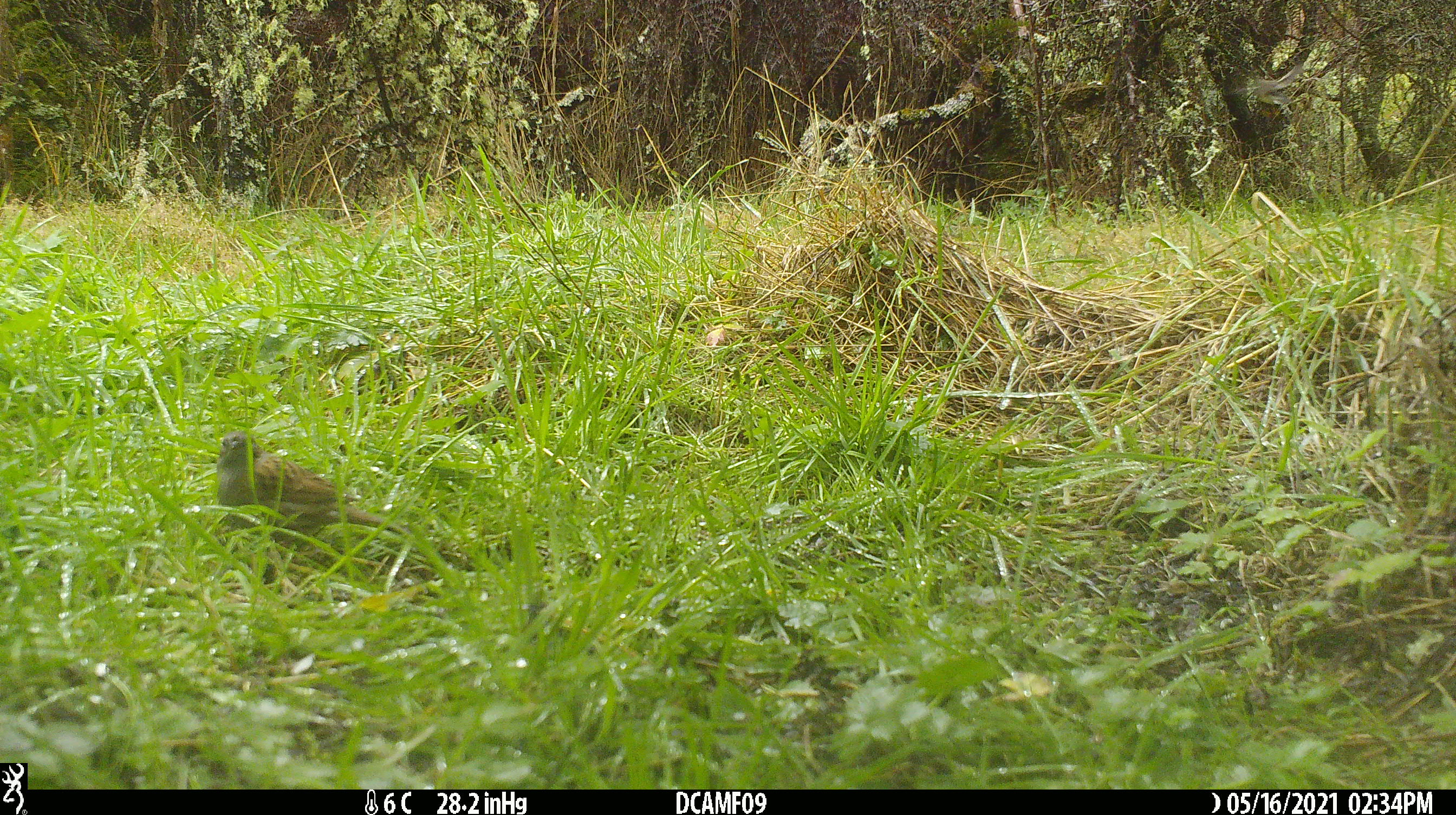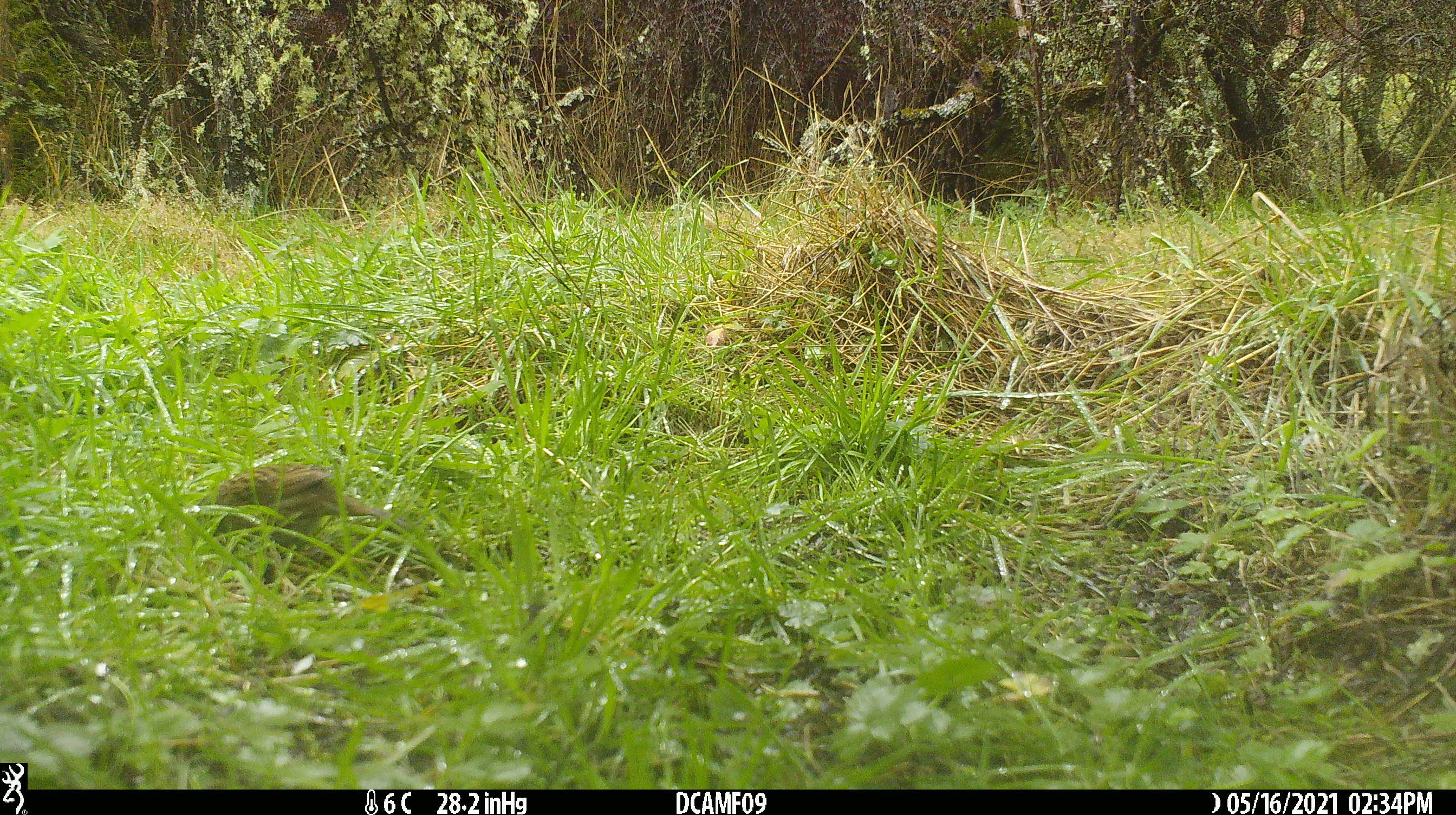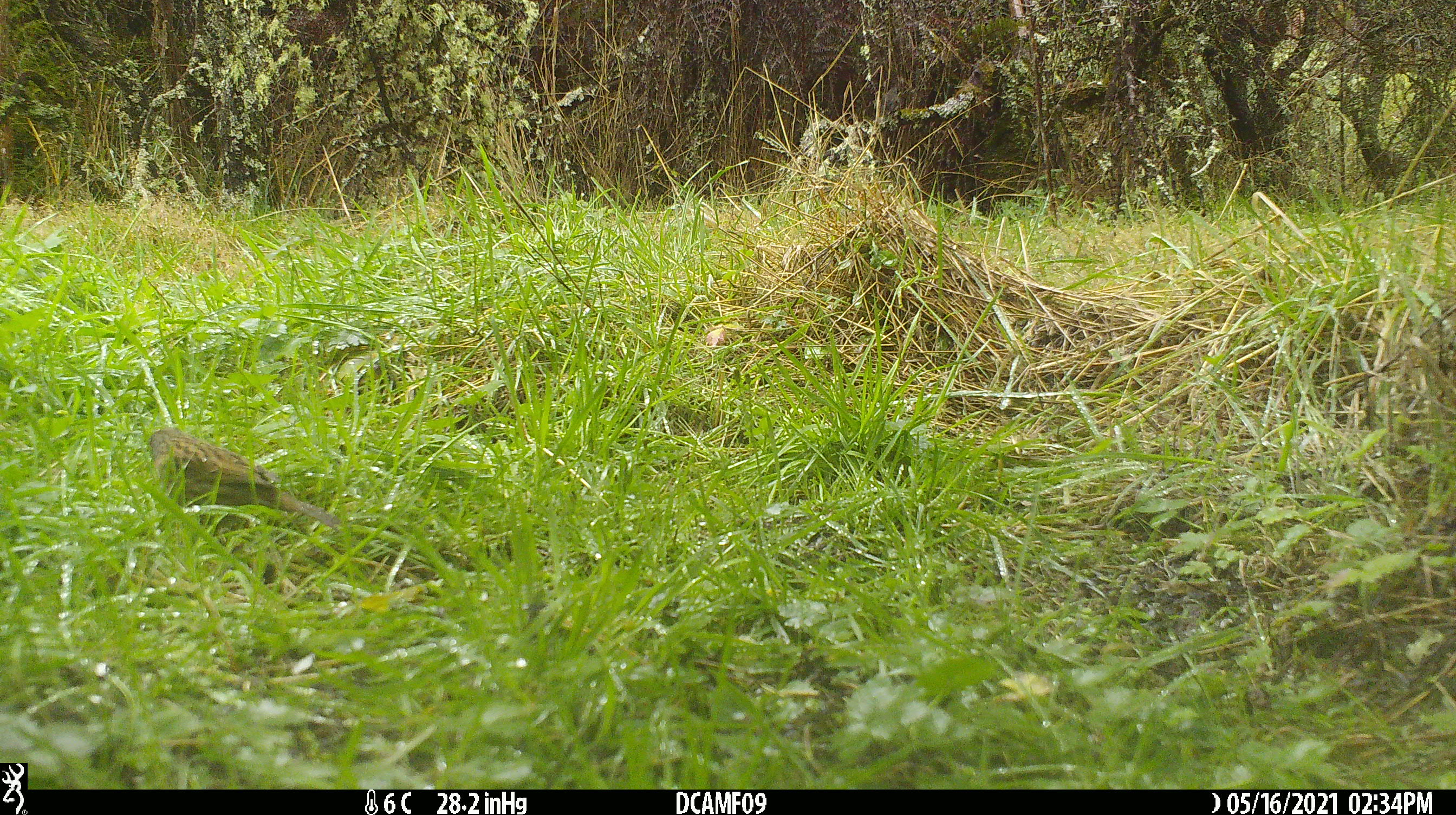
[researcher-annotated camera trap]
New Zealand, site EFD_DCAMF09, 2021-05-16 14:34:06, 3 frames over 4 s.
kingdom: Animalia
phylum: Chordata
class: Aves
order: Passeriformes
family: Prunellidae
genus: Prunella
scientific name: Prunella modularis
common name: dunnock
Dunnock (Prunella modularis).